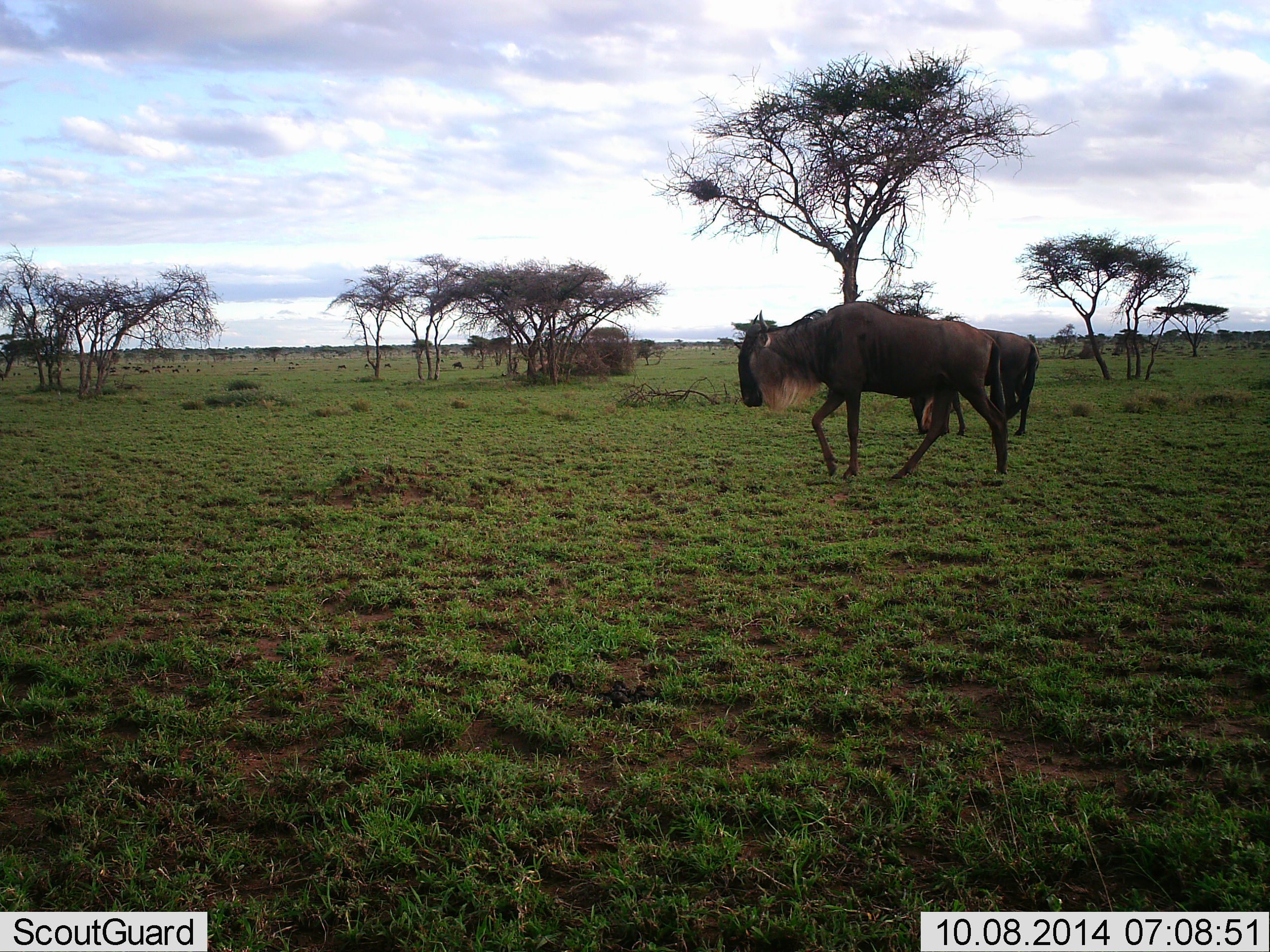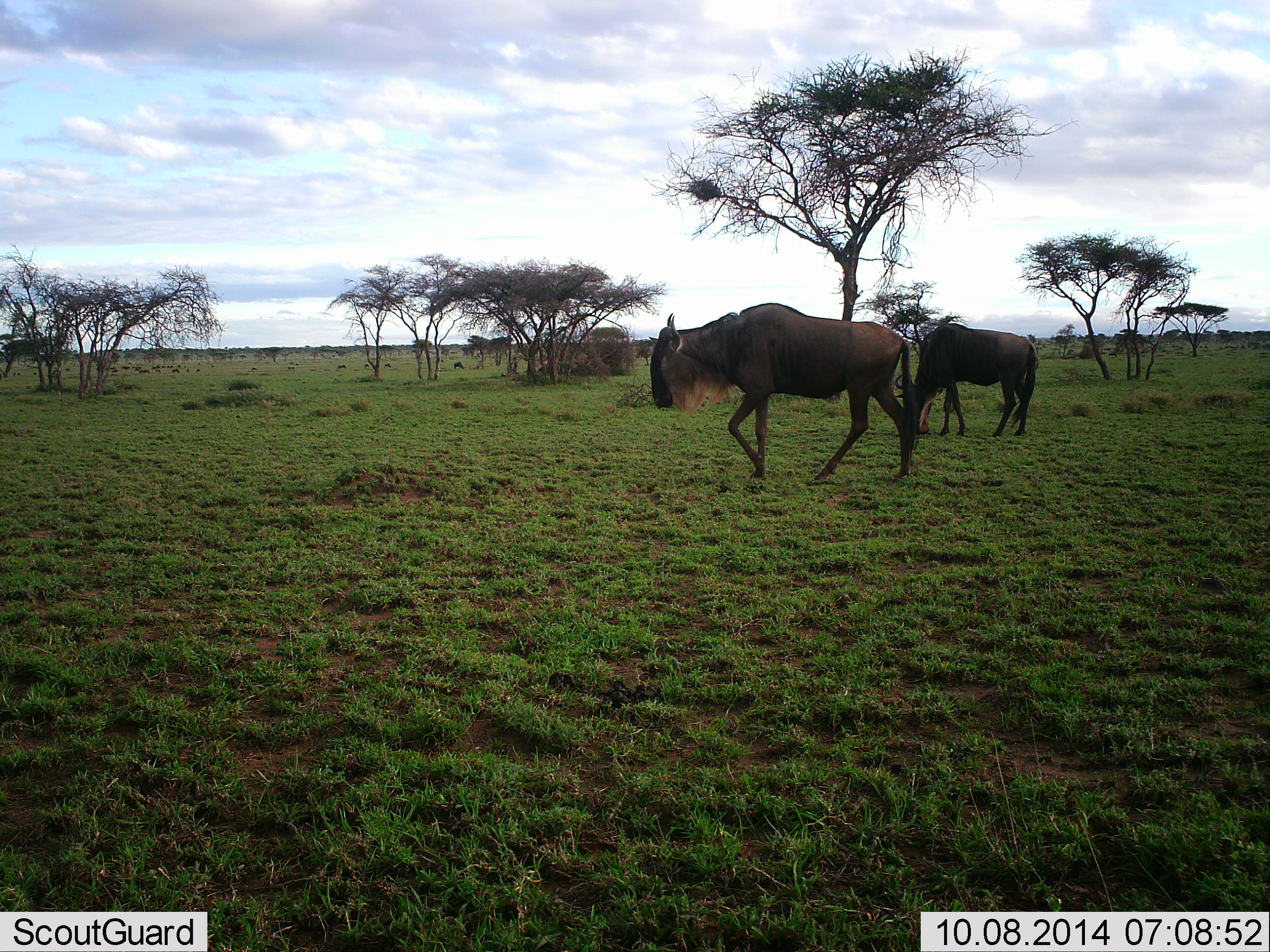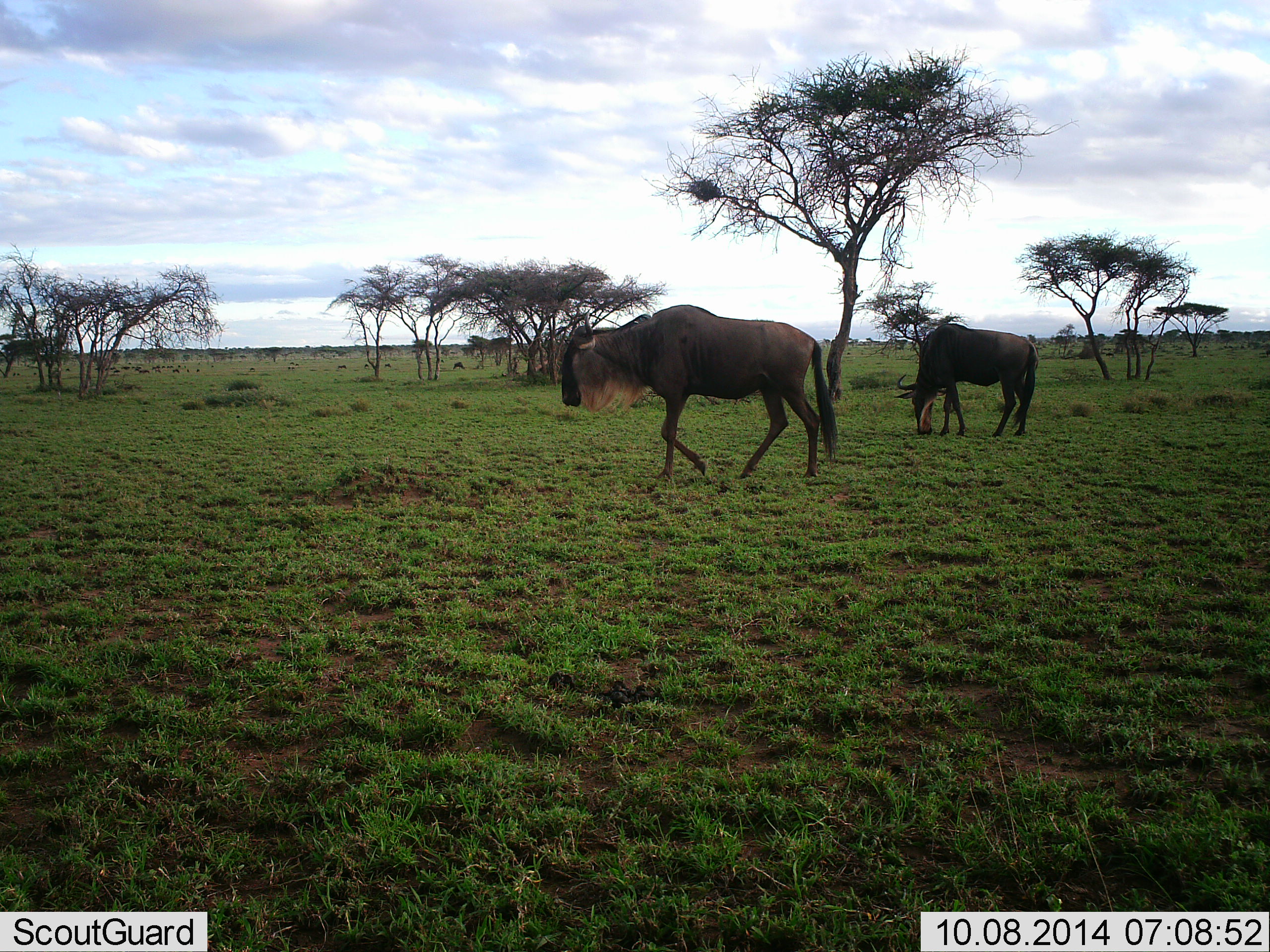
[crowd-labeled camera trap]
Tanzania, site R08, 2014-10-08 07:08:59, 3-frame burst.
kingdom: Animalia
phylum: Chordata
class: Mammalia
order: Artiodactyla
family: Bovidae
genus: Connochaetes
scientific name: Connochaetes taurinus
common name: blue wildebeest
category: wildebeest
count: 2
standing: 10%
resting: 0%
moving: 90%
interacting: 0%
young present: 0%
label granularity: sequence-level